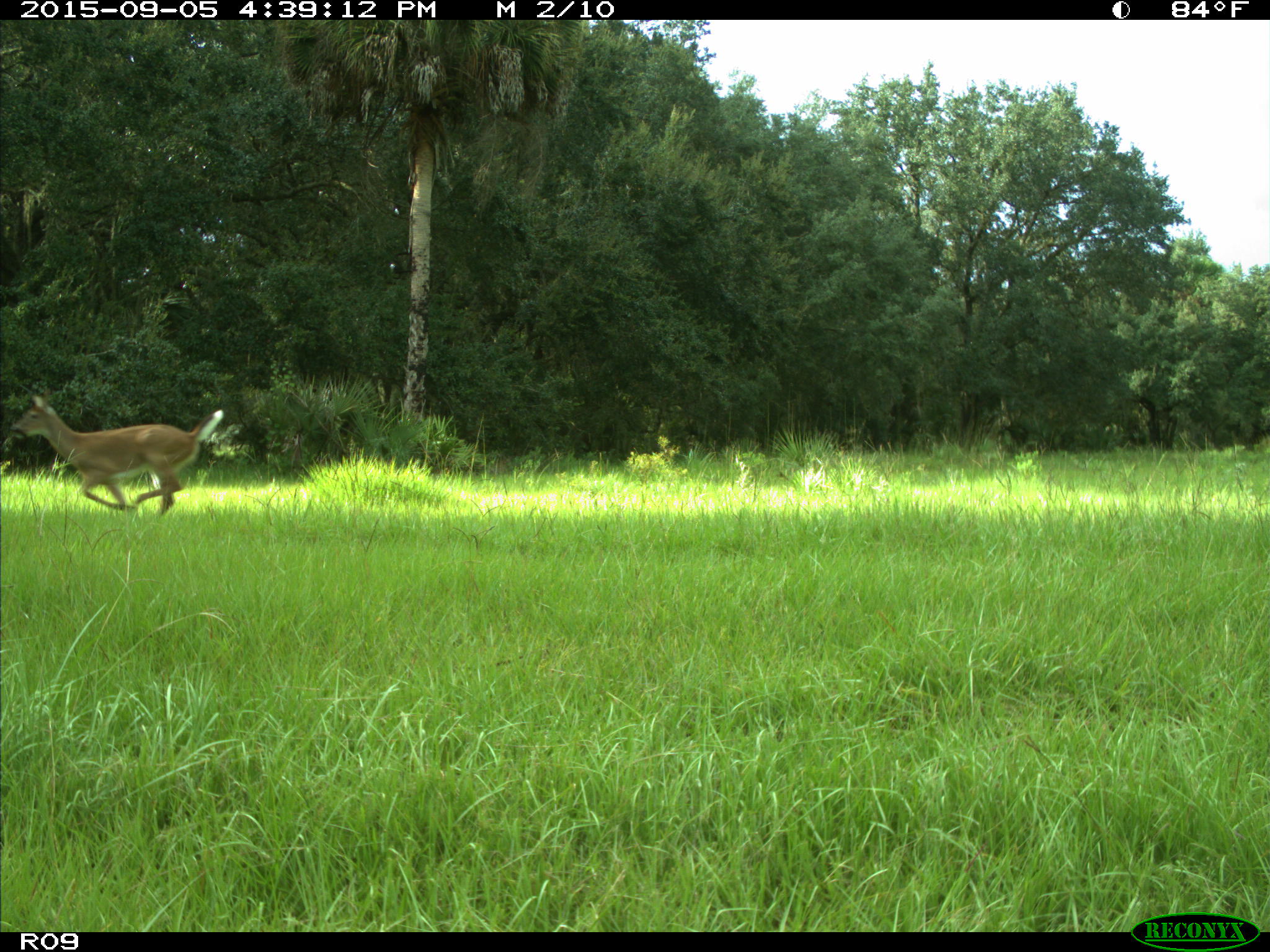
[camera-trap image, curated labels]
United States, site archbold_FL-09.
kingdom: Animalia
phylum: Chordata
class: Mammalia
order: Artiodactyla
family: Cervidae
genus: Odocoileus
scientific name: Odocoileus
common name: deer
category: unidentified deer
Unidentified deer (deer) (Odocoileus).